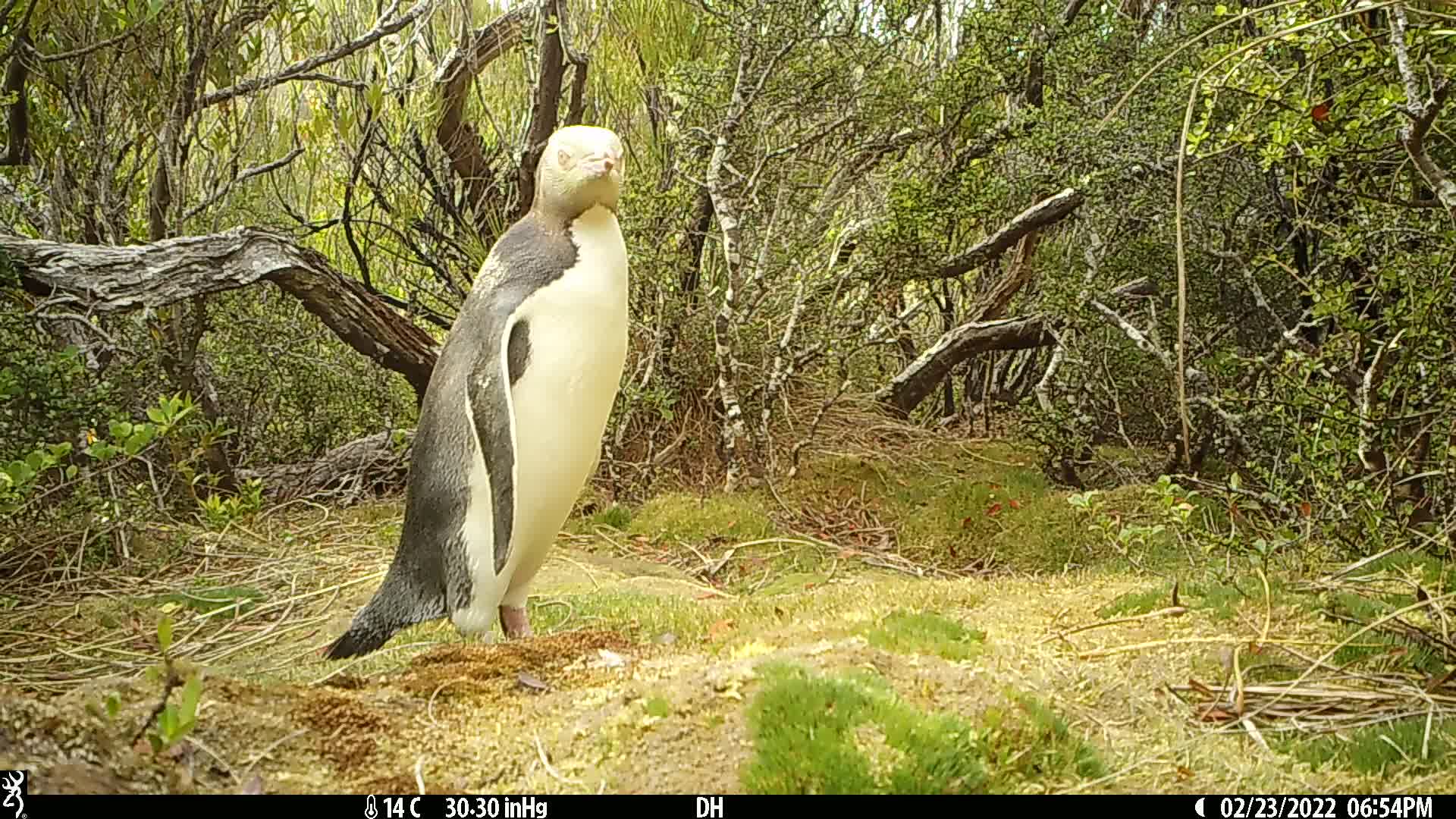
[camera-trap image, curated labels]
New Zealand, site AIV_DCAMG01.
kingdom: Animalia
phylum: Chordata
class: Aves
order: Sphenisciformes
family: Spheniscidae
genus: Megadyptes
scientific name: Megadyptes antipodes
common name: yellow-eyed penguin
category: yellow eyed penguin